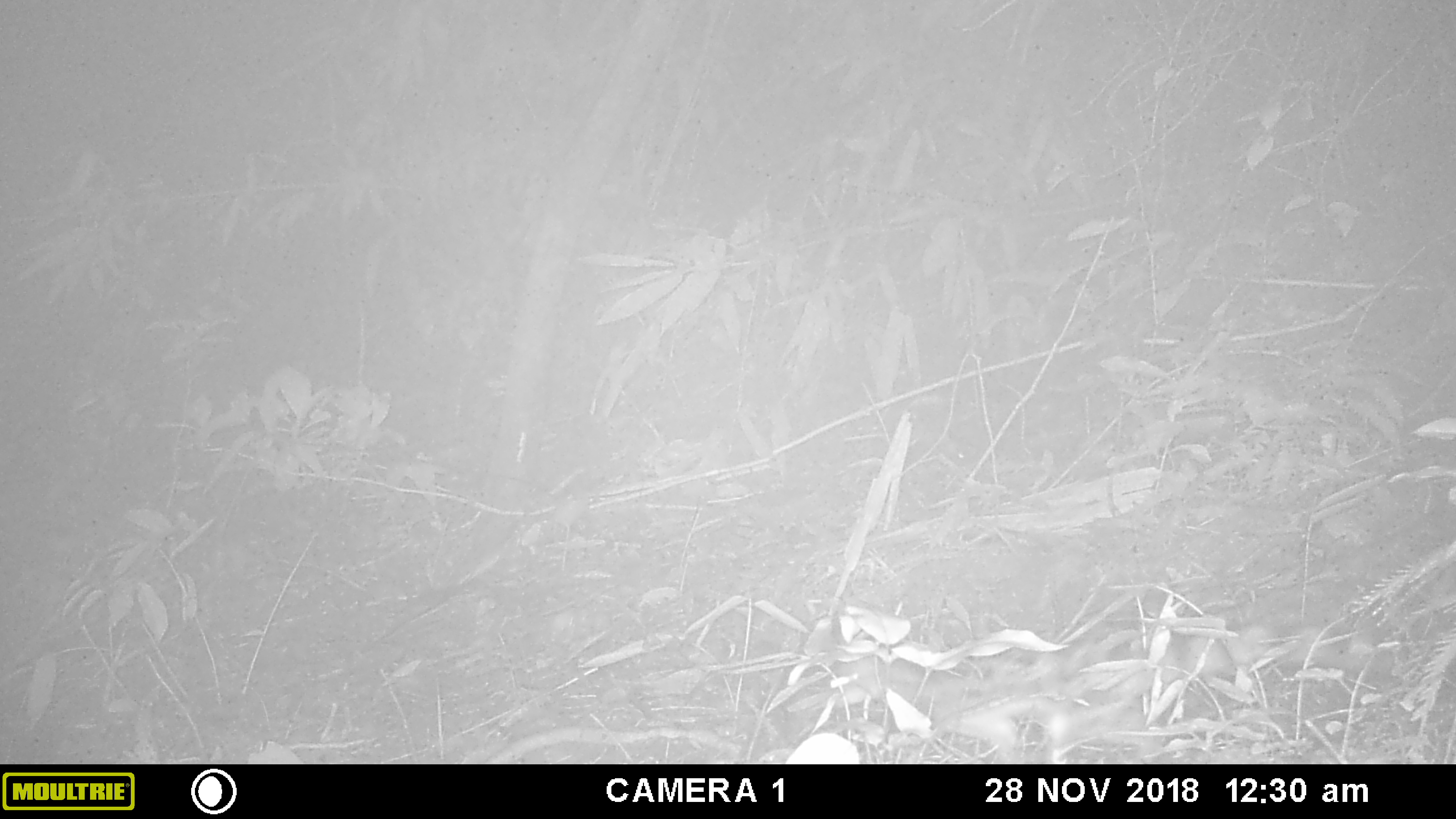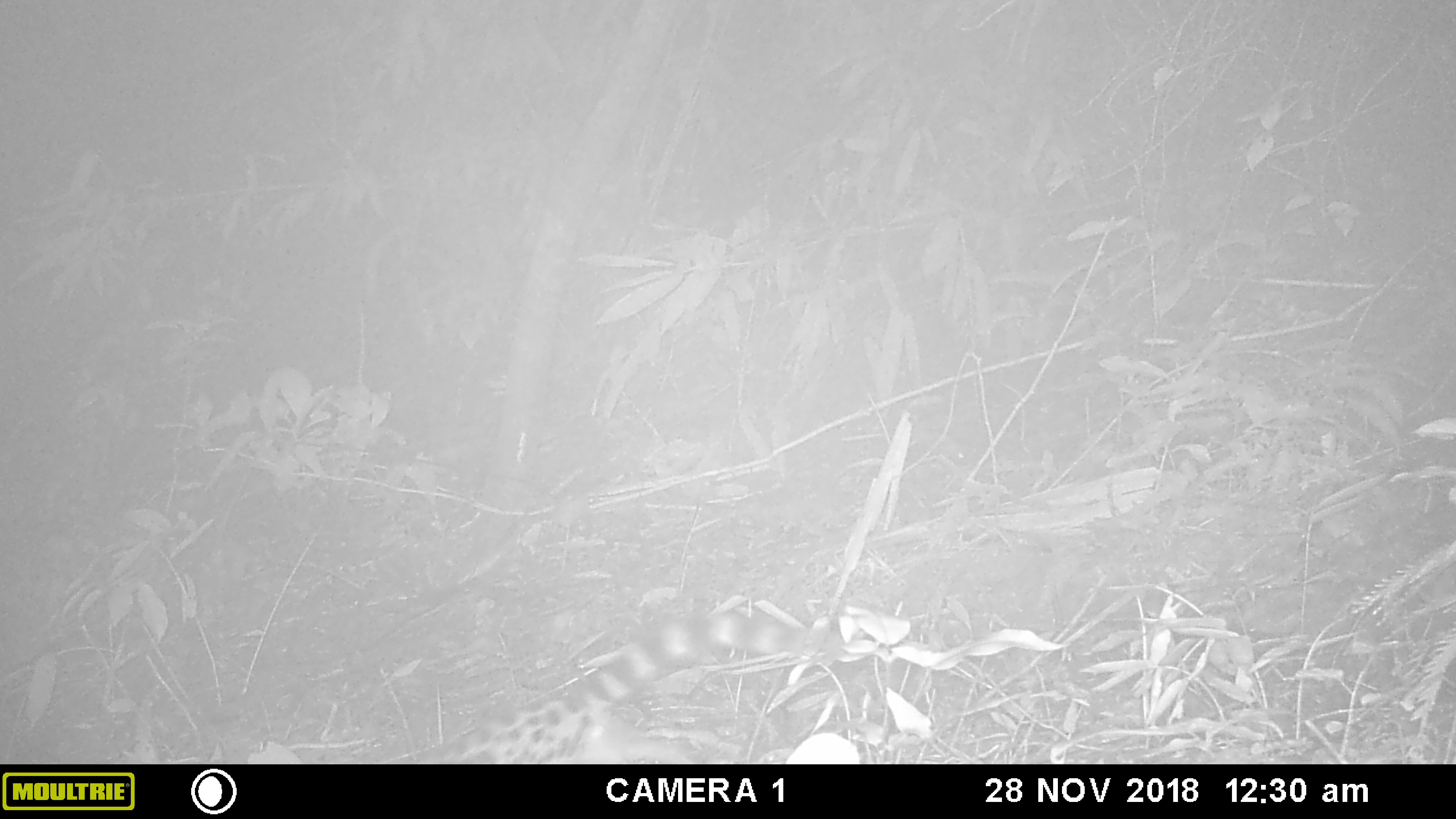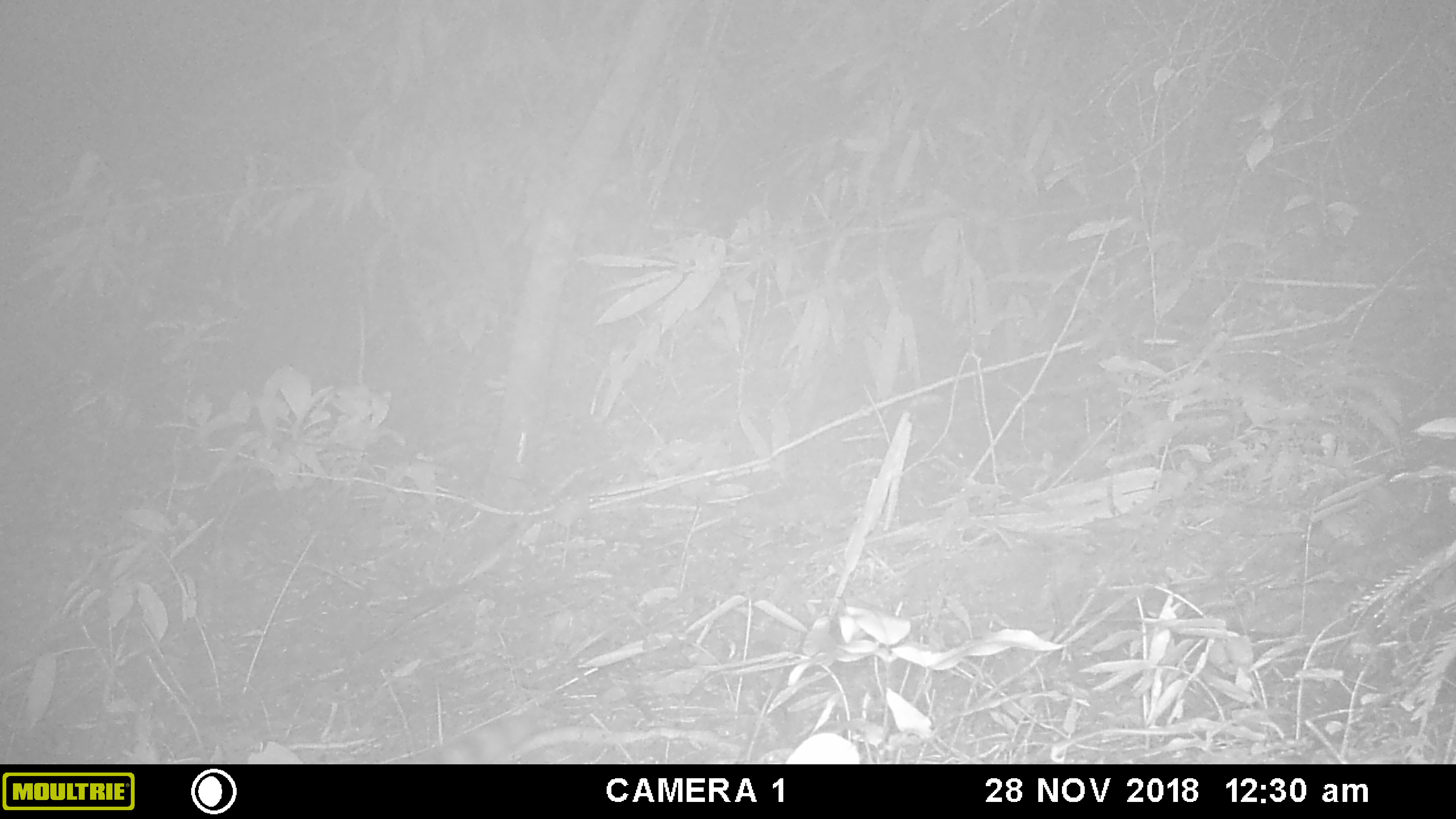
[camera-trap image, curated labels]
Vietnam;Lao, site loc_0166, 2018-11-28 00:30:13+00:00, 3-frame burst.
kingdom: Animalia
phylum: Chordata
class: Mammalia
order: Carnivora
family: Prionodontidae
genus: Prionodon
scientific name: Prionodon pardicolor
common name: spotted linsang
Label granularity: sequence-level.